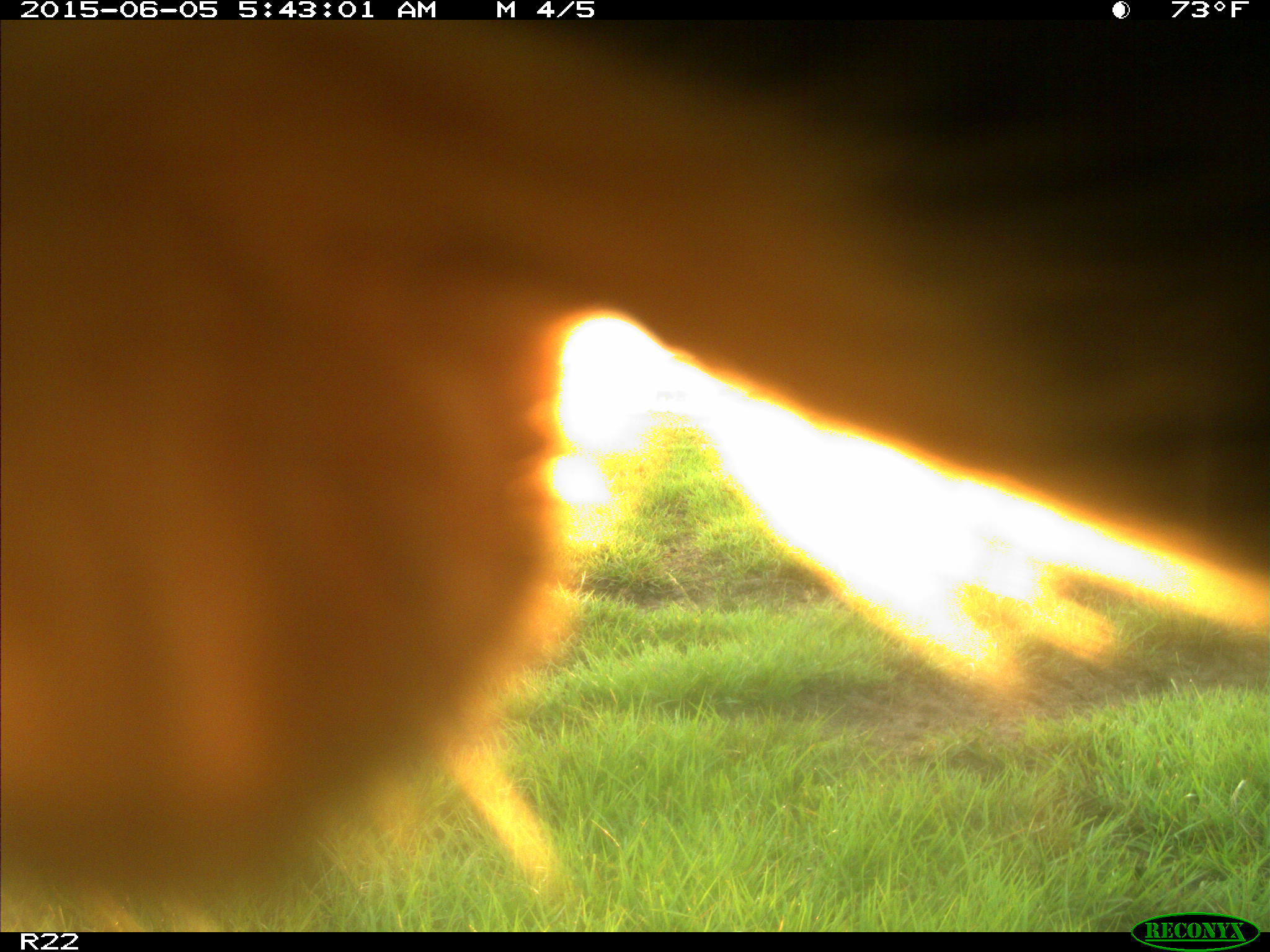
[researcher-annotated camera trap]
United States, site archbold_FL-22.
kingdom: Animalia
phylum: Chordata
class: Mammalia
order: Artiodactyla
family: Bovidae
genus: Bos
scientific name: Bos taurus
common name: domestic cow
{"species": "Bos taurus (domestic cow)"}